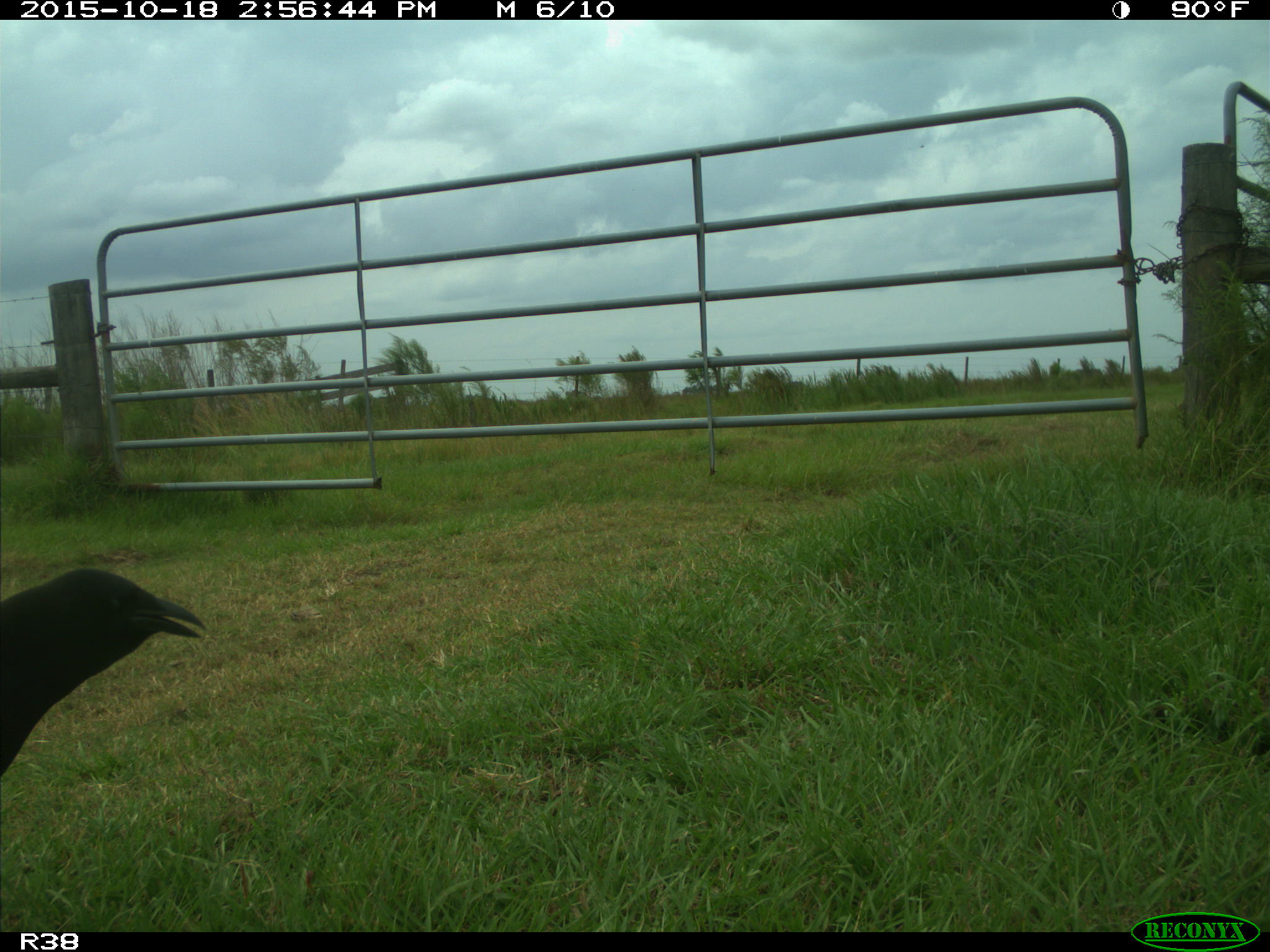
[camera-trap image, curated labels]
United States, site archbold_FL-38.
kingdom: Animalia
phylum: Chordata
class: Aves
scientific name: Aves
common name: birds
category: unidentified bird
Unidentified bird (birds) (Aves).